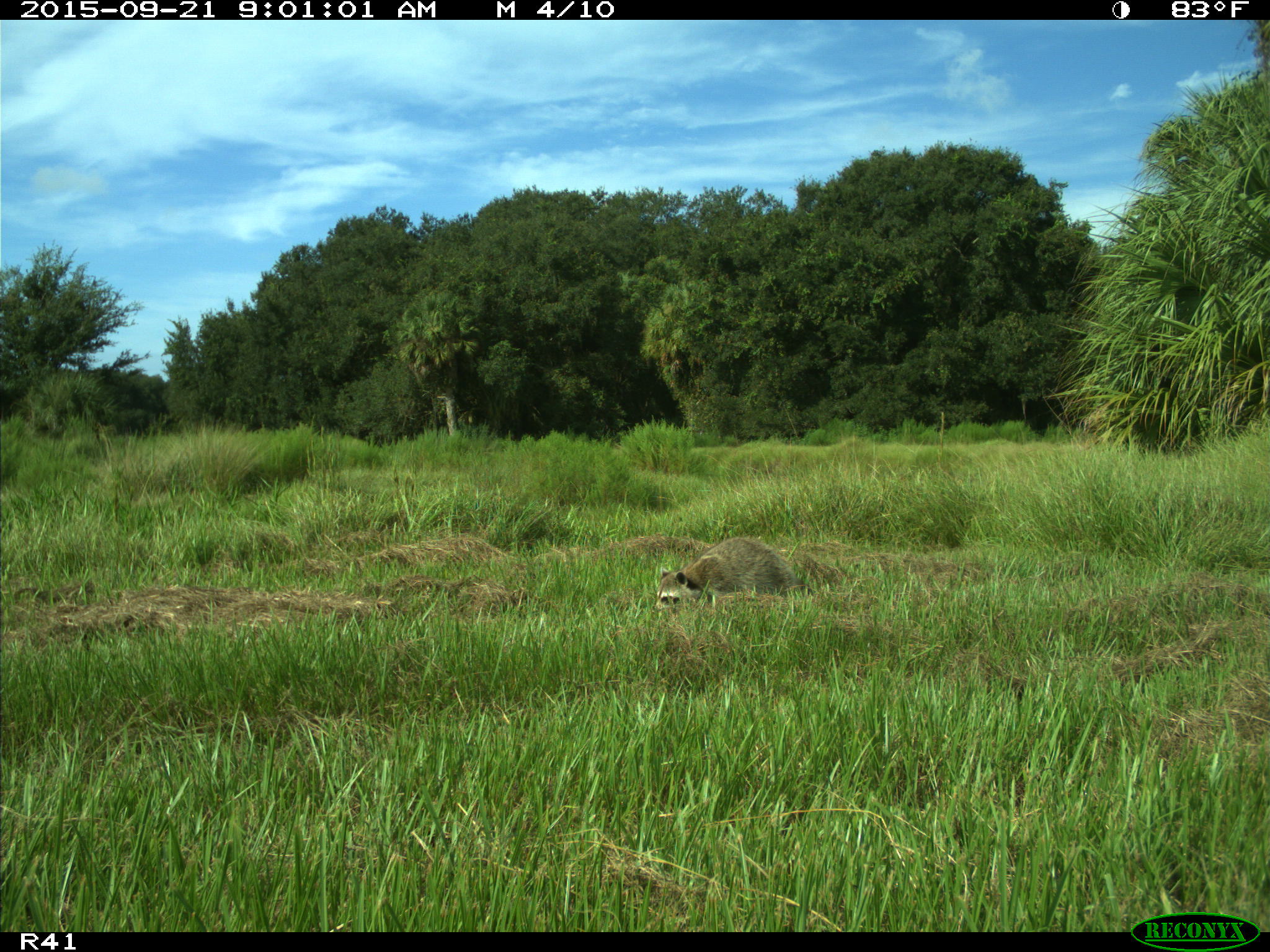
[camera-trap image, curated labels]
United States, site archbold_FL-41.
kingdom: Animalia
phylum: Chordata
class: Mammalia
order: Carnivora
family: Procyonidae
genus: Procyon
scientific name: Procyon lotor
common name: common raccoon